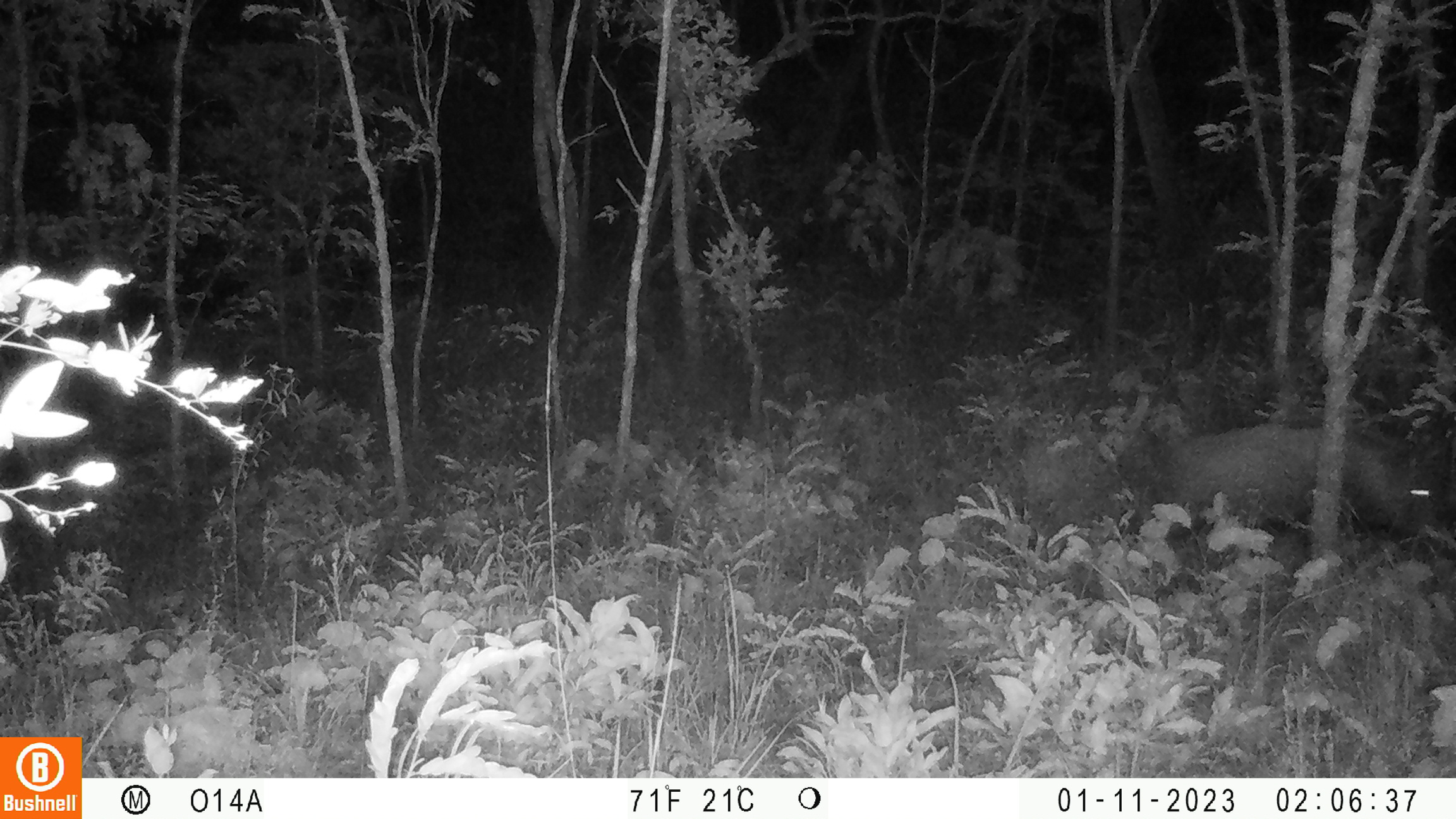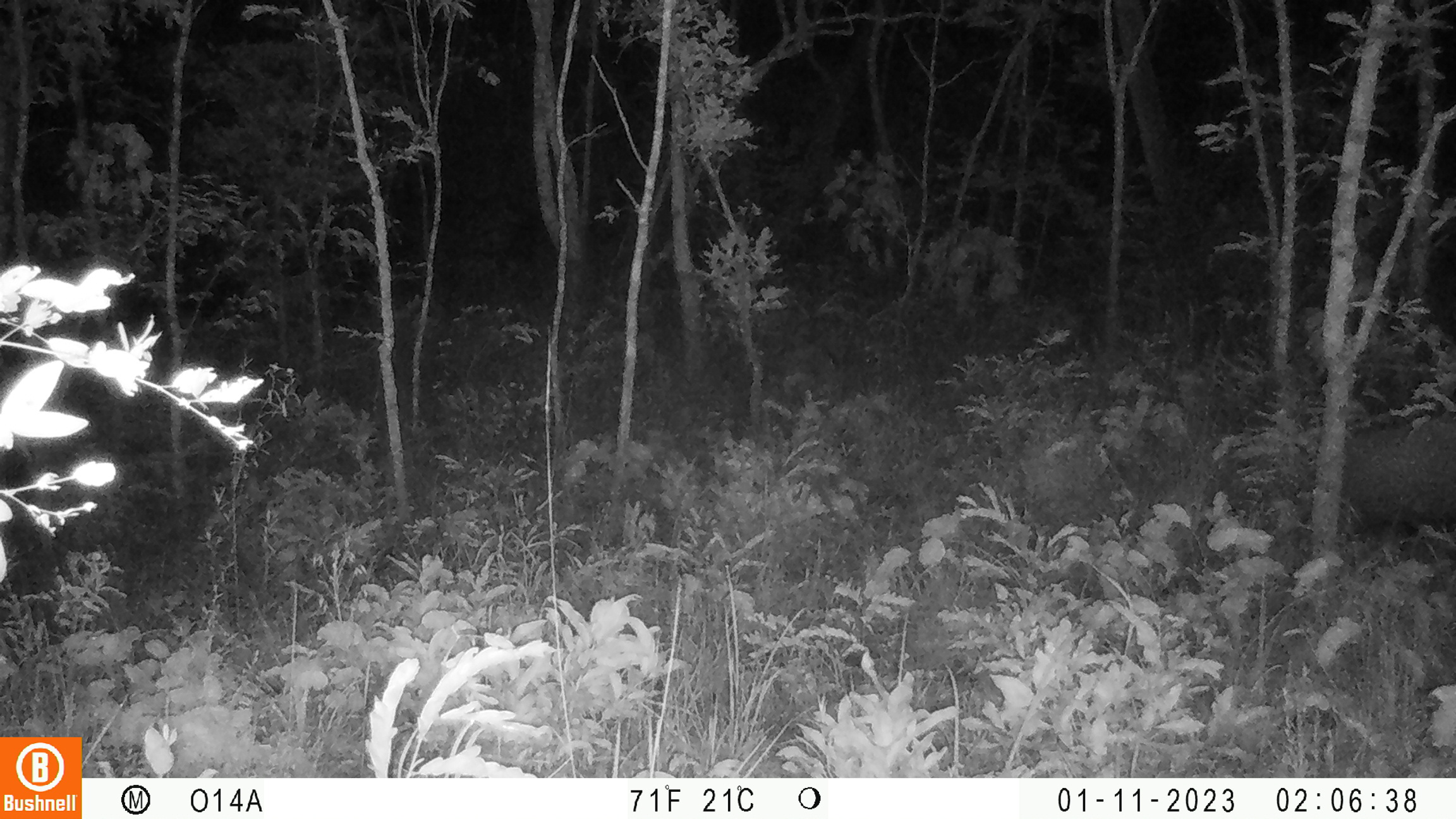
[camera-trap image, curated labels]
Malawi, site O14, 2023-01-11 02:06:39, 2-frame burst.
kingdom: Animalia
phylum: Chordata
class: Mammalia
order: Artiodactyla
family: Suidae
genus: Potamochoerus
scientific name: Potamochoerus larvatus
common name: bushpig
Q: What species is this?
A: Bushpig (Potamochoerus larvatus).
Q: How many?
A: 1.